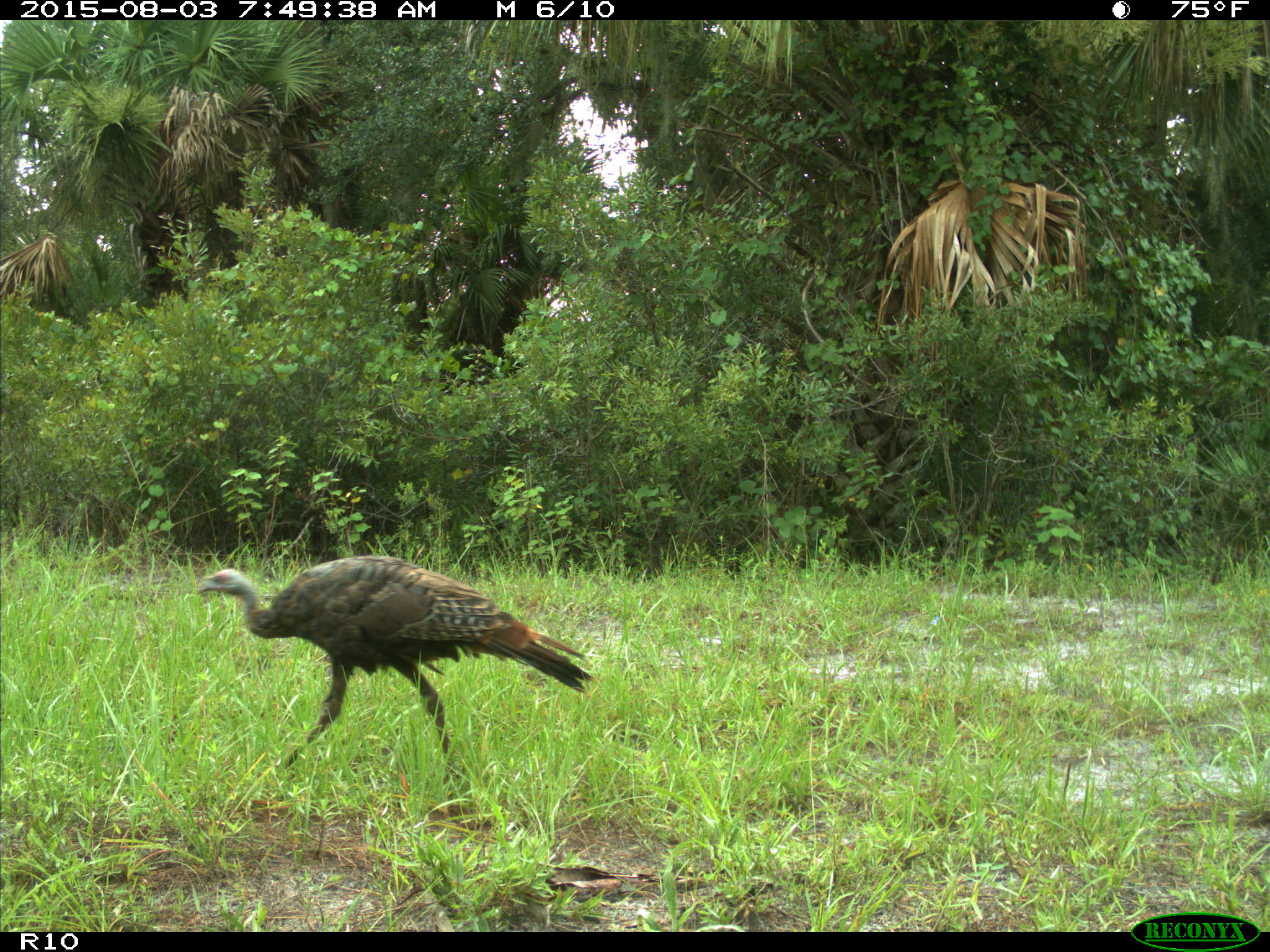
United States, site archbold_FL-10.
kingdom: Animalia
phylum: Chordata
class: Aves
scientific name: Aves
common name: birds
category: unidentified bird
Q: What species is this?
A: Unidentified bird (birds) (Aves).